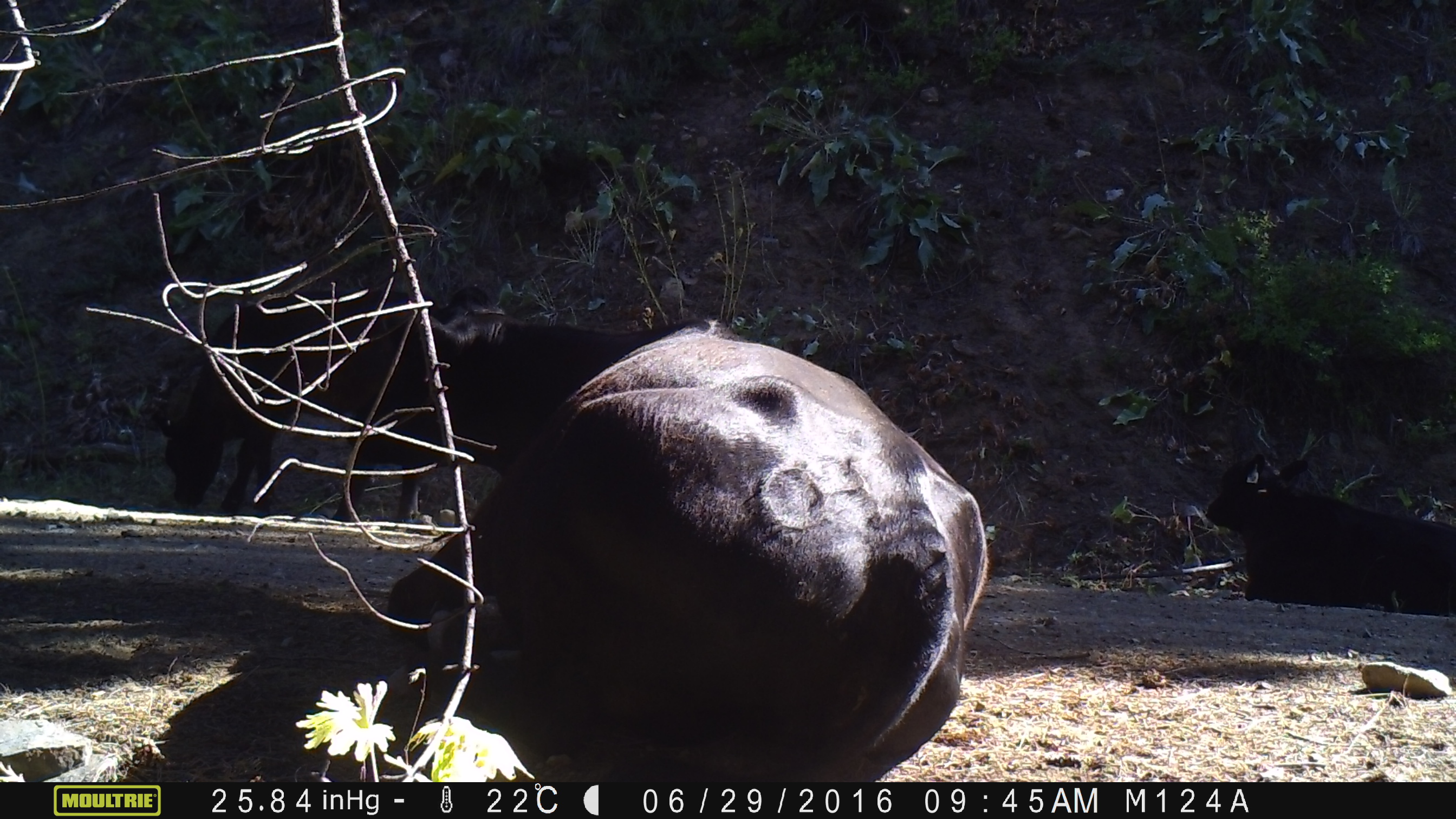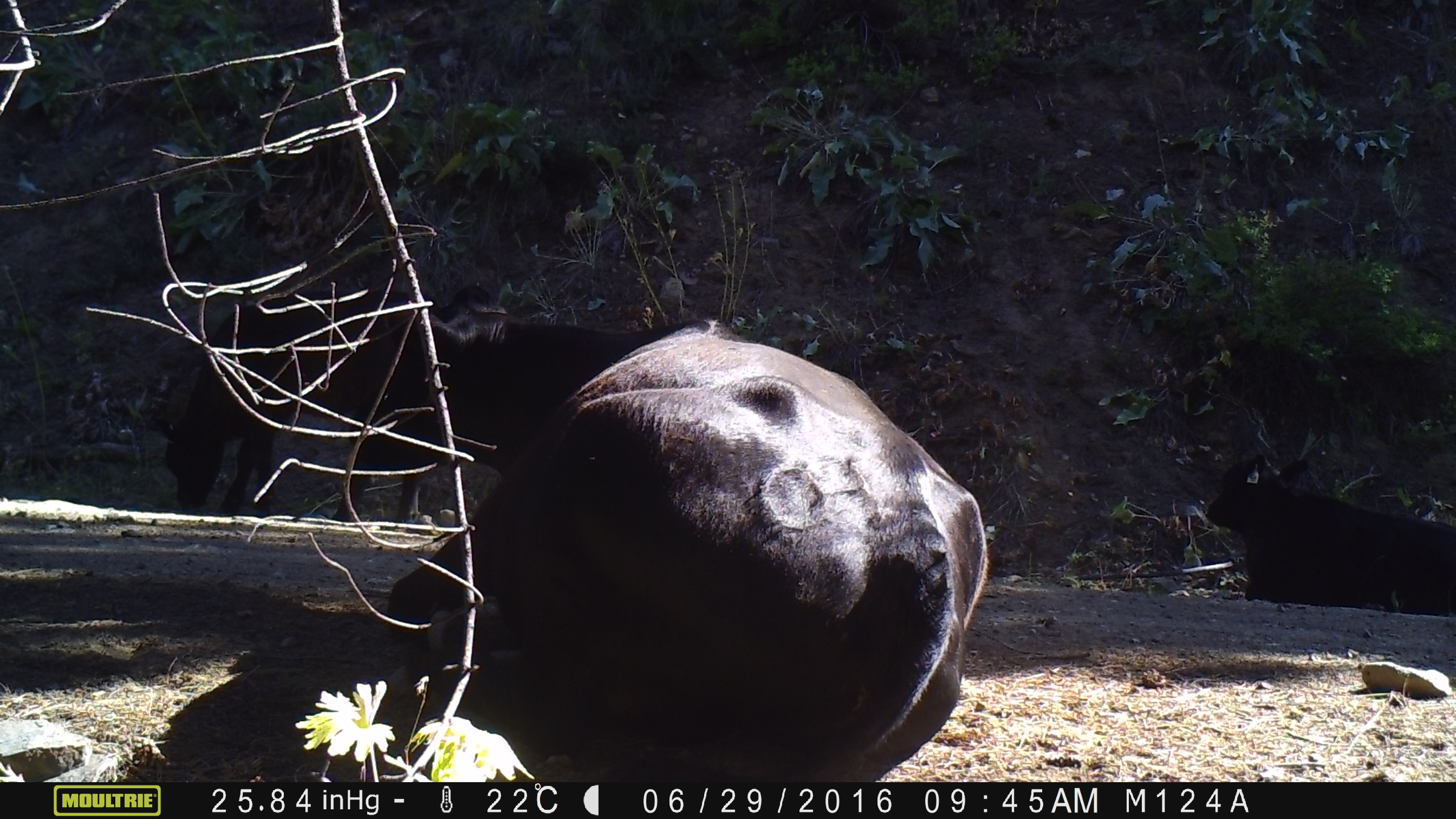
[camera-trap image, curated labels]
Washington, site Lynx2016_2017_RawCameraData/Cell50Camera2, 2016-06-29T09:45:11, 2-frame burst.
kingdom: Animalia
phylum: Chordata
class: Mammalia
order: Artiodactyla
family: Bovidae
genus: Bos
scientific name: Bos taurus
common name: domestic cattle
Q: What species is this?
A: Domestic cattle (Bos taurus).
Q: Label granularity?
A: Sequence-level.